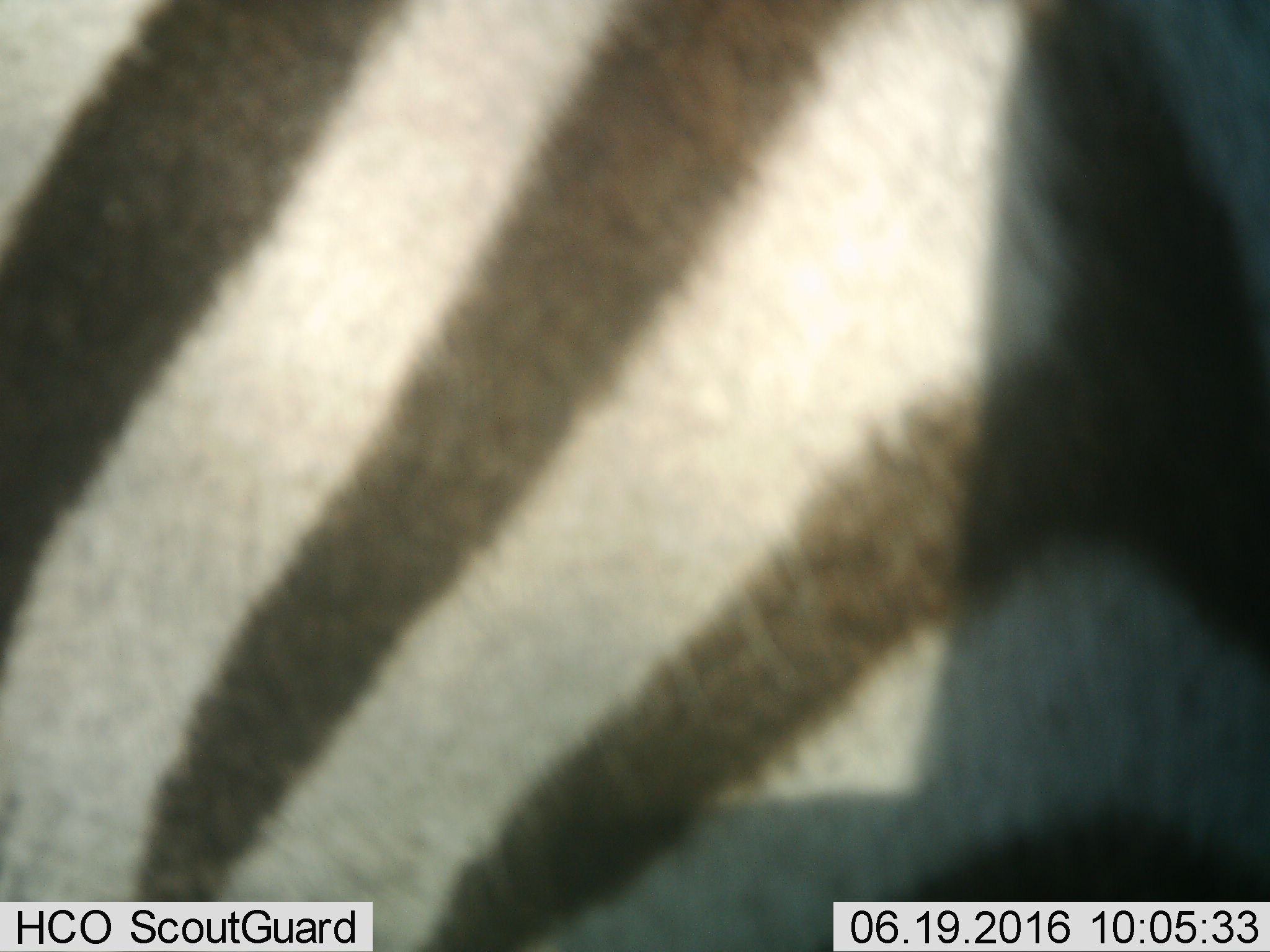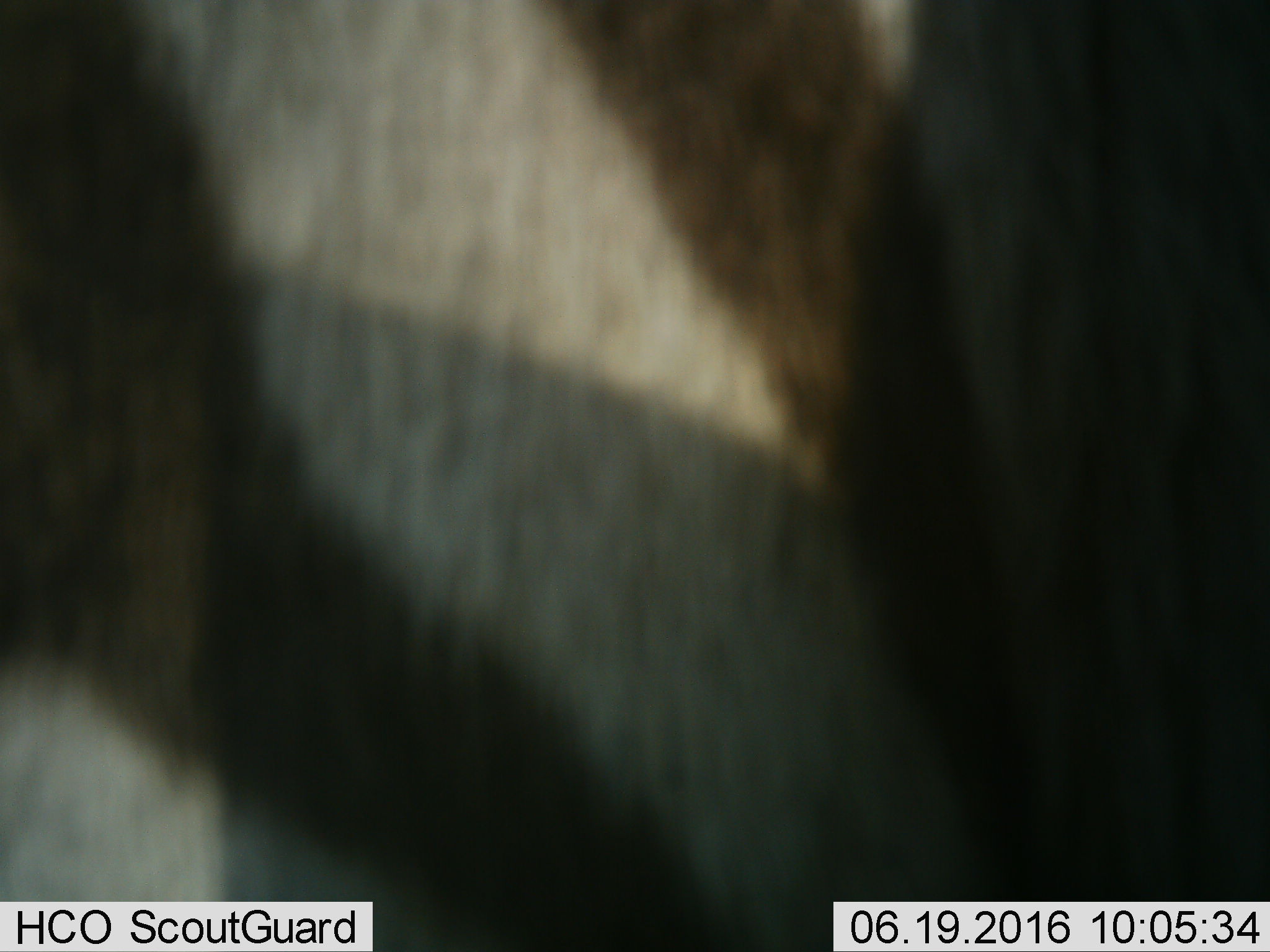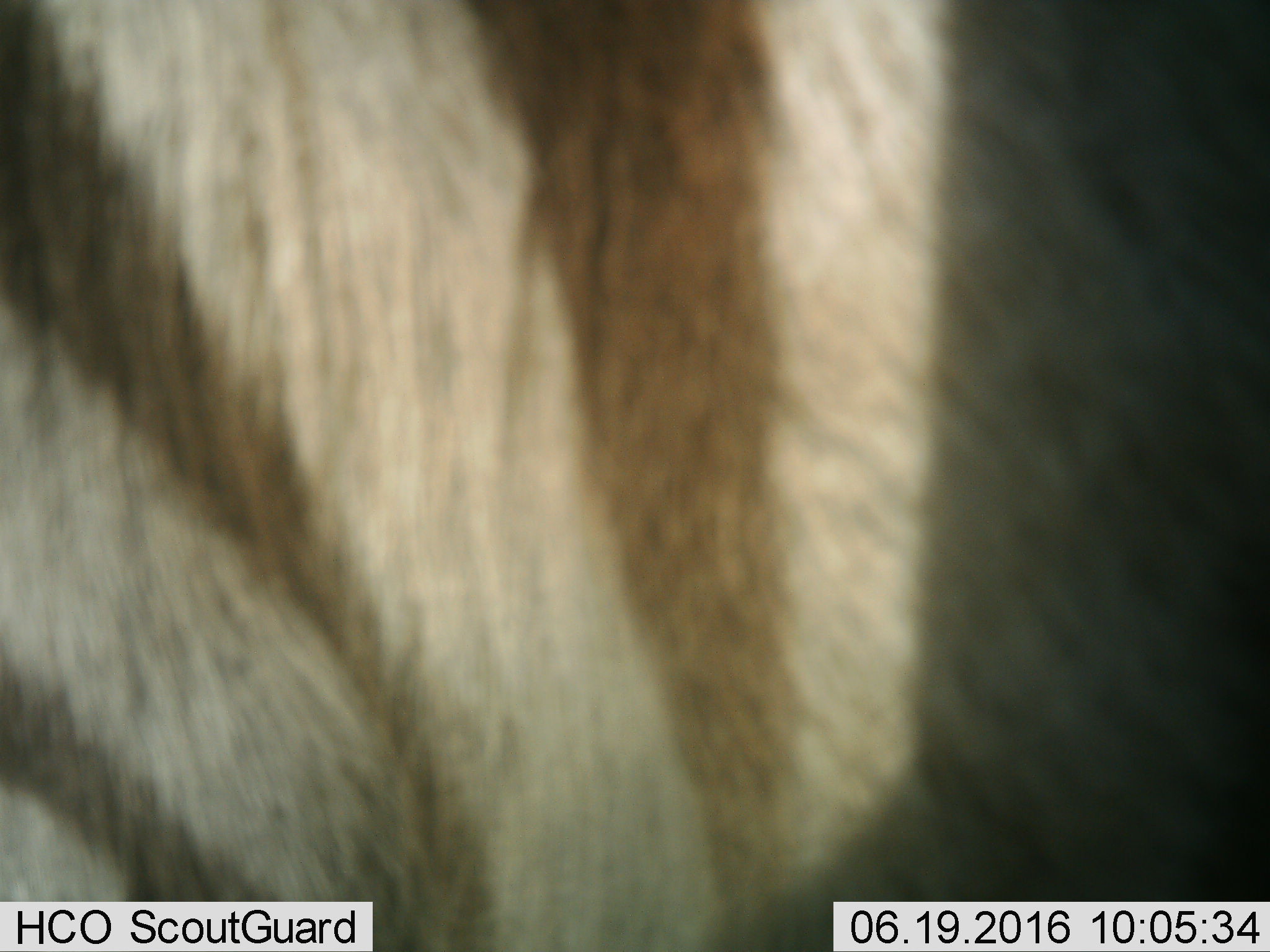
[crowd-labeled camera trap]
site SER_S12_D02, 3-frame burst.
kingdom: Animalia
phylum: Chordata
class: Mammalia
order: Perissodactyla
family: Equidae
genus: Equus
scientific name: Equus quagga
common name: plains zebra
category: zebraplains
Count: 1.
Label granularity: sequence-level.